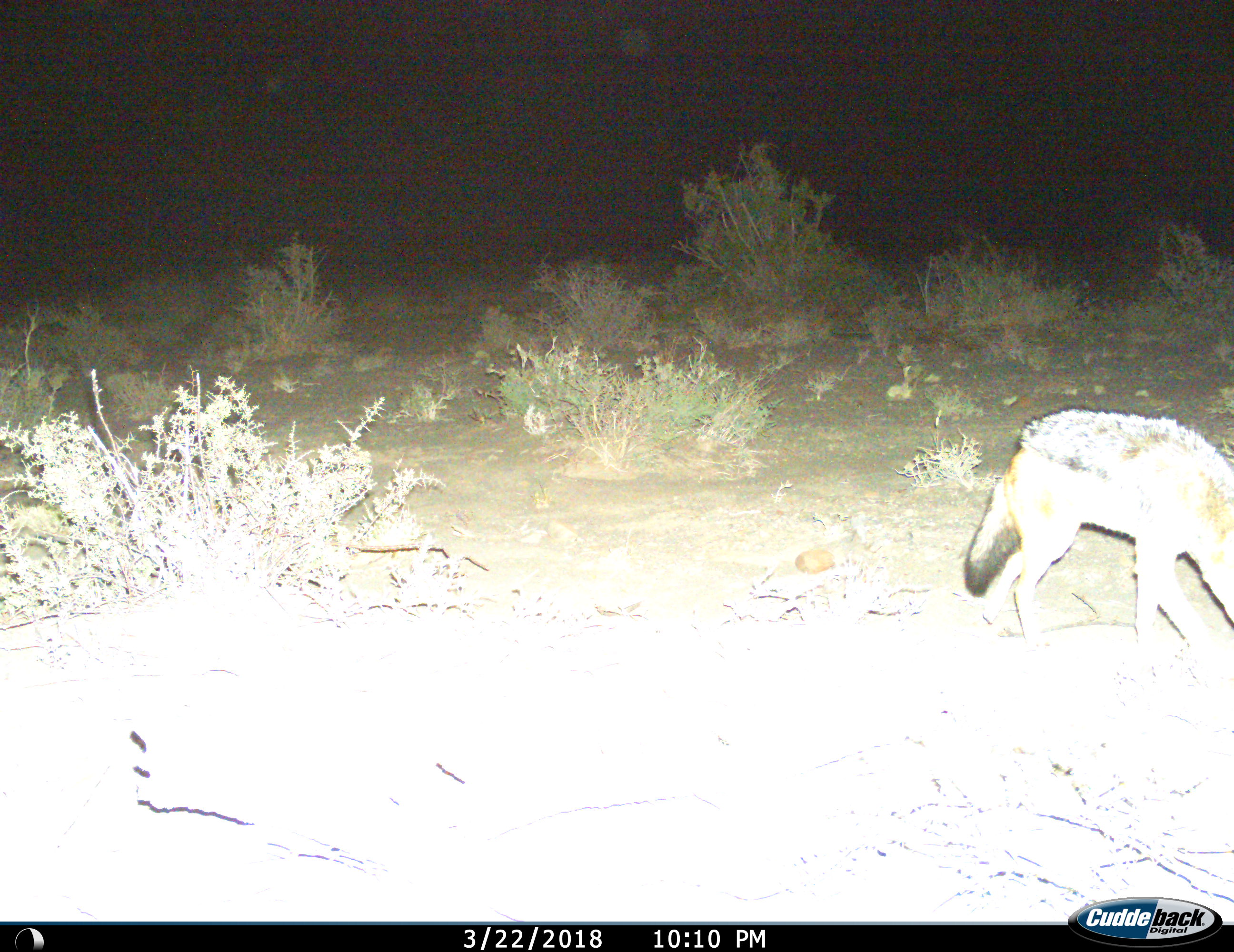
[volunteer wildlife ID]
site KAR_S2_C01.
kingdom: Animalia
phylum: Chordata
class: Mammalia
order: Carnivora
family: Canidae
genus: Lupulella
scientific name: Lupulella mesomelas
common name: black-backed jackal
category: jackalblackbacked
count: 1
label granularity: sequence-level